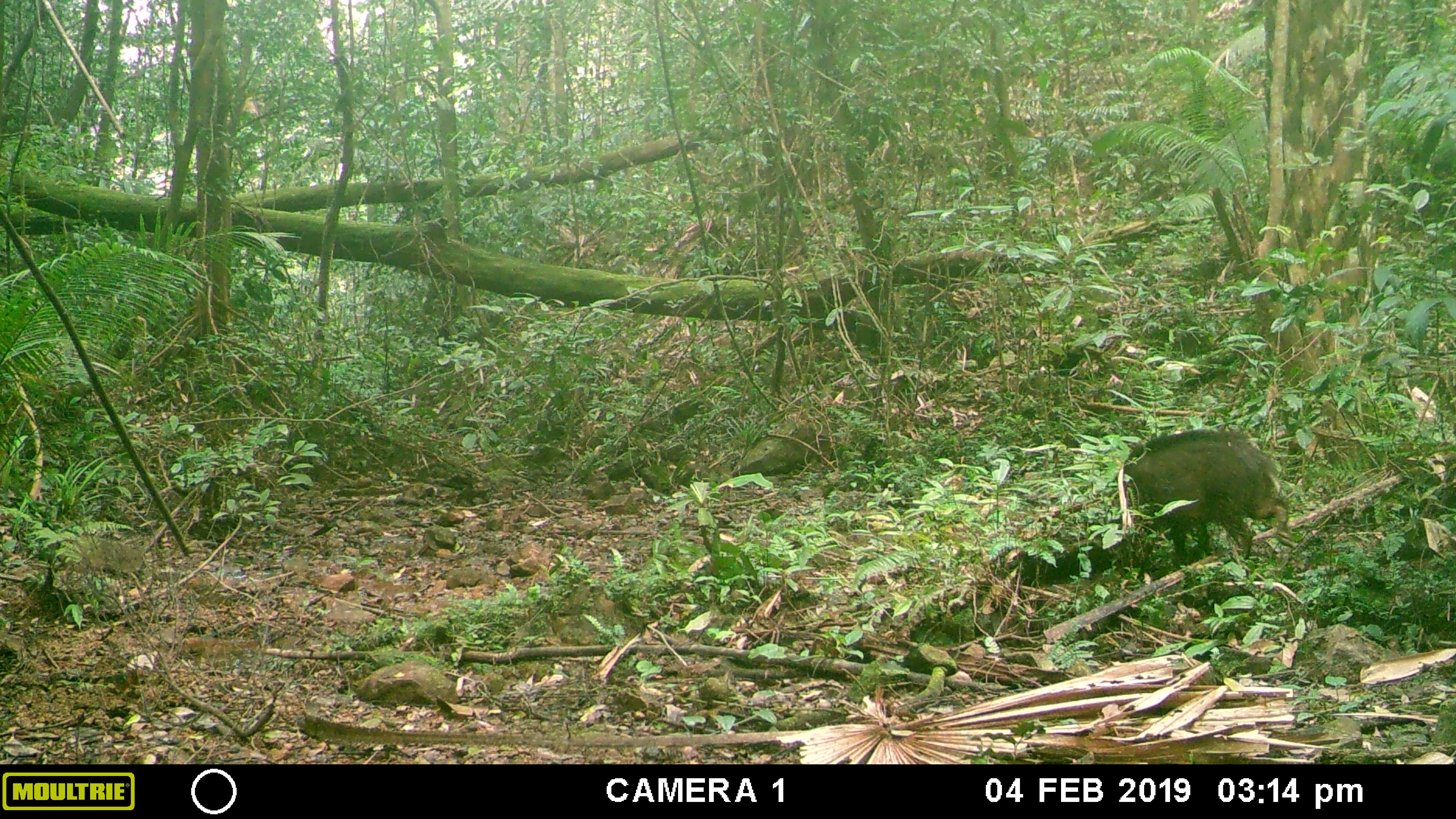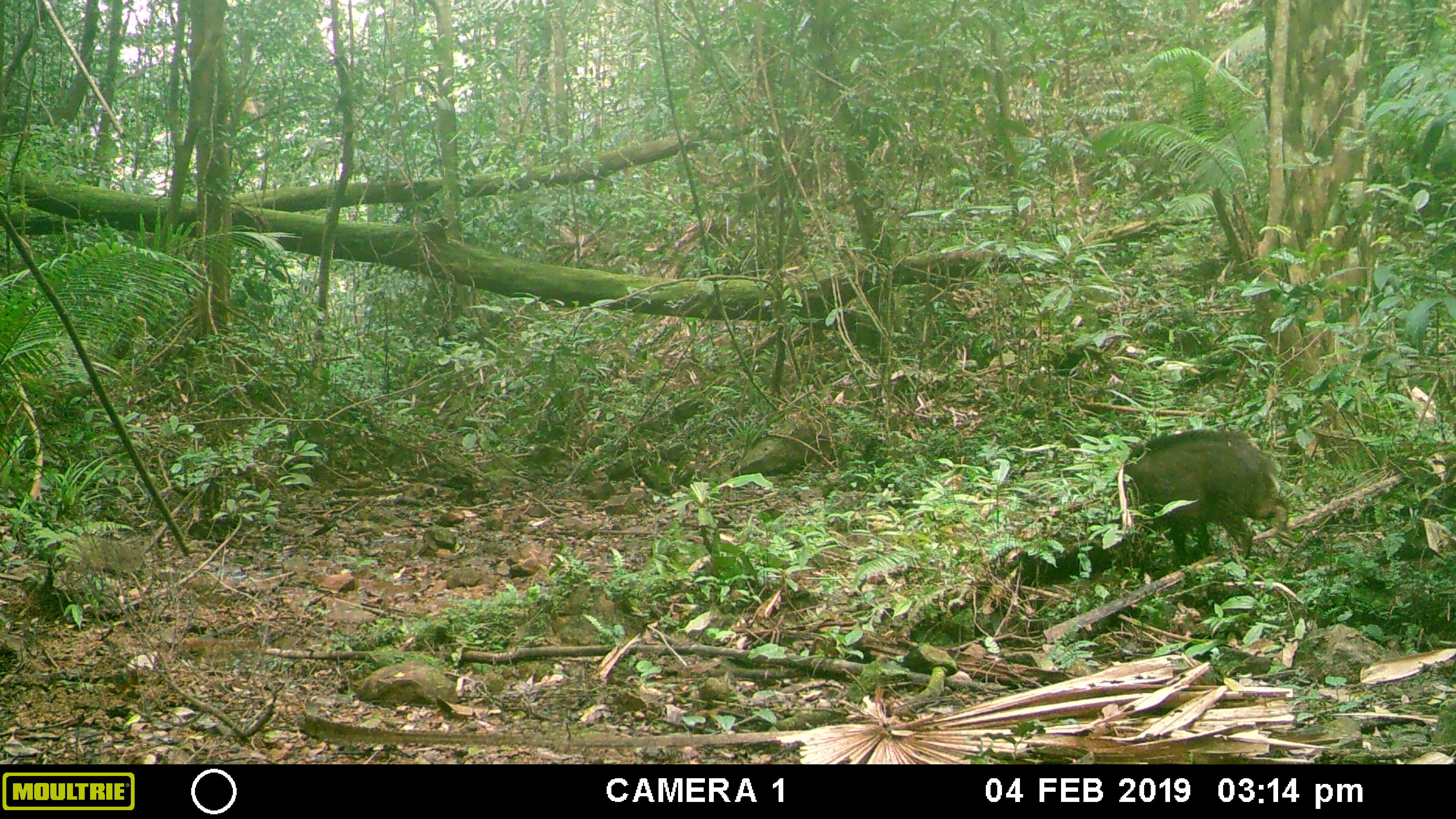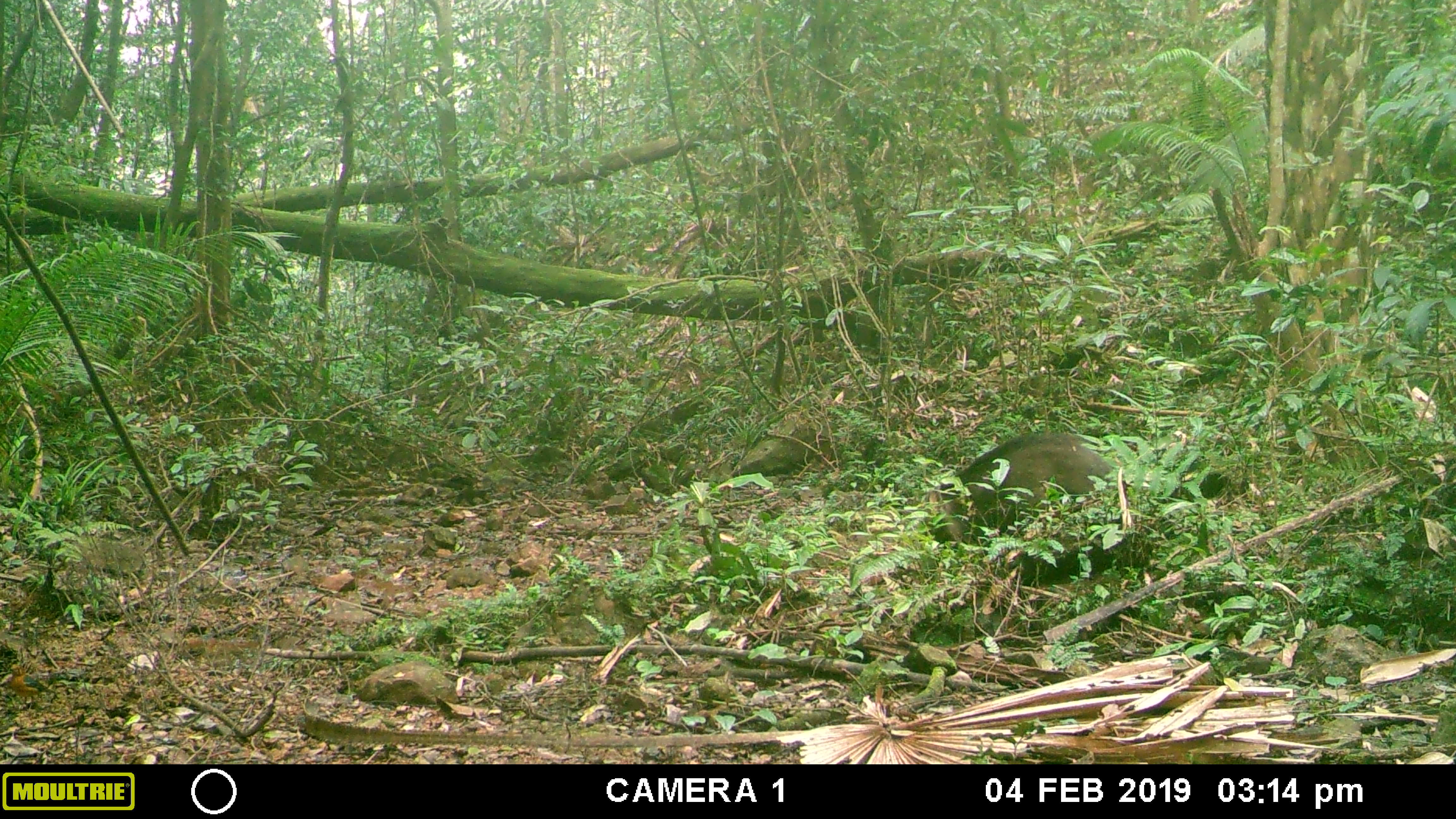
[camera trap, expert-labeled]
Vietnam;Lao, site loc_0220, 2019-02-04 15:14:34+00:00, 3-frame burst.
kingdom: Animalia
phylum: Chordata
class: Aves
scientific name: Aves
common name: bird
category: unidentified bird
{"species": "unidentified bird (bird) (Aves)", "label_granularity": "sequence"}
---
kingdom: Animalia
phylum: Chordata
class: Mammalia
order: Artiodactyla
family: Suidae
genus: Sus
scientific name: Sus scrofa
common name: eurasian wild pig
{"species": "eurasian wild pig (Sus scrofa)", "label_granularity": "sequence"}